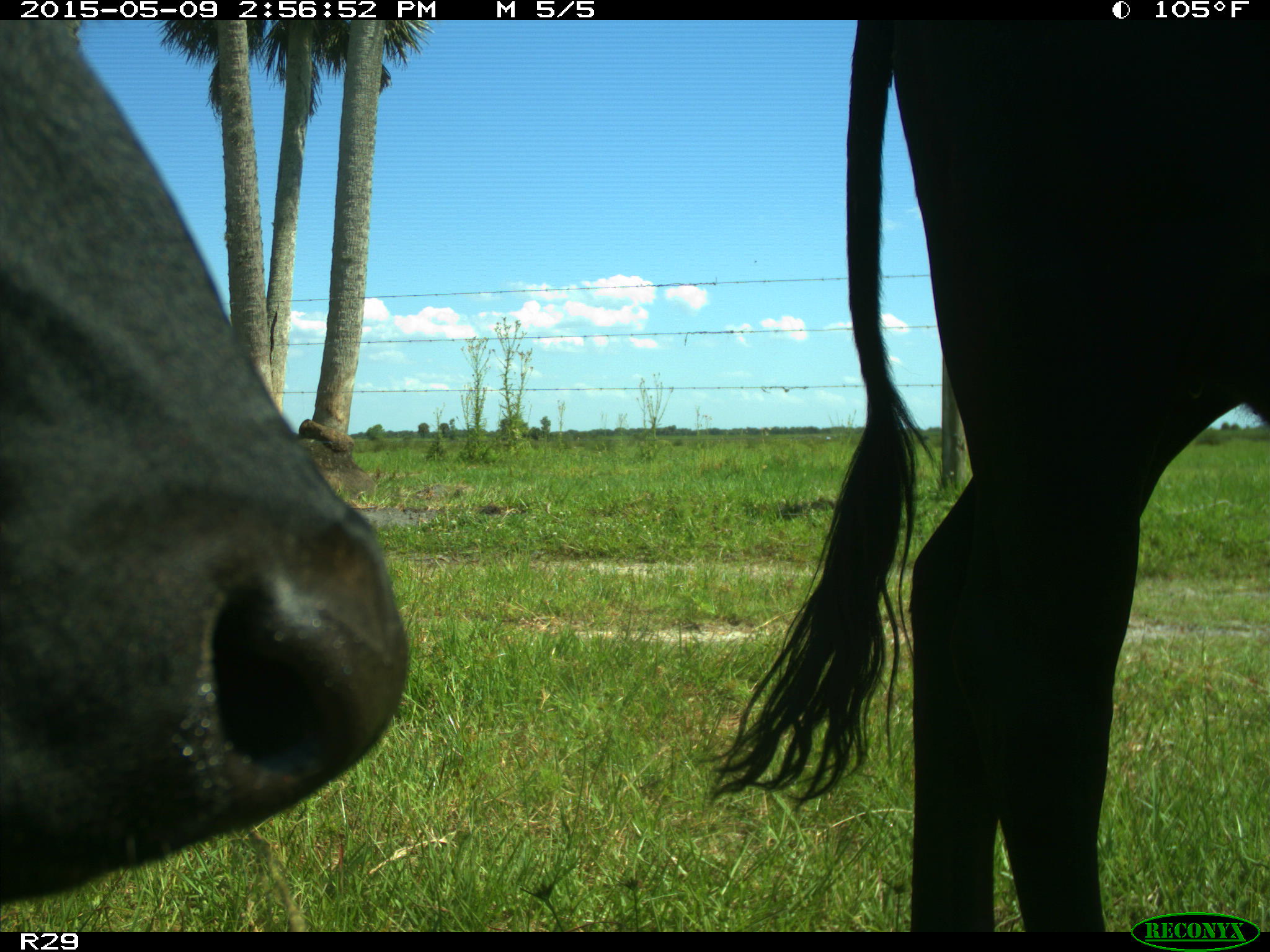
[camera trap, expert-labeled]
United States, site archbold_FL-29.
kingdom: Animalia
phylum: Chordata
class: Mammalia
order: Artiodactyla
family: Bovidae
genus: Bos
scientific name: Bos taurus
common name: domestic cow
Bos taurus (domestic cow).